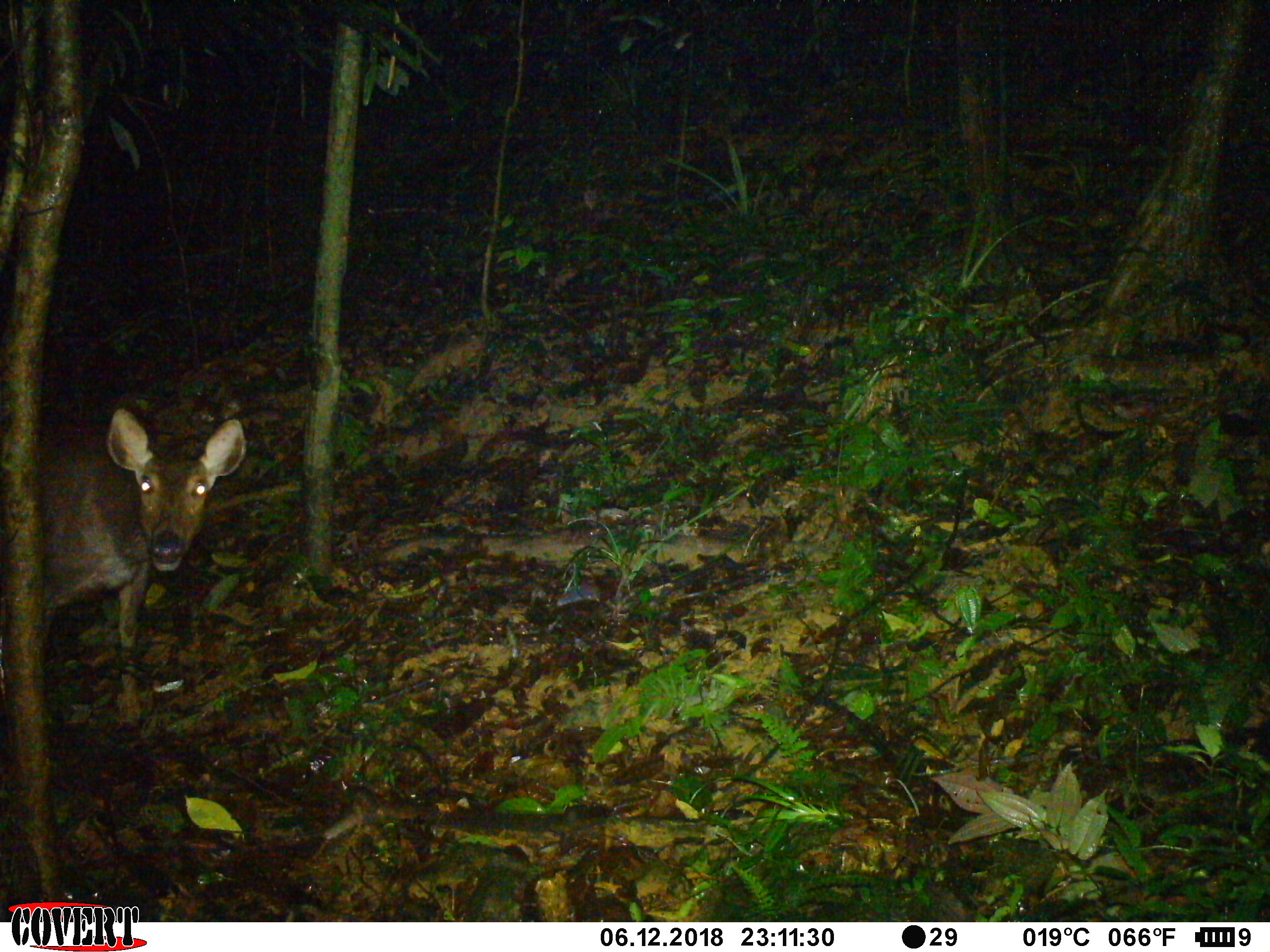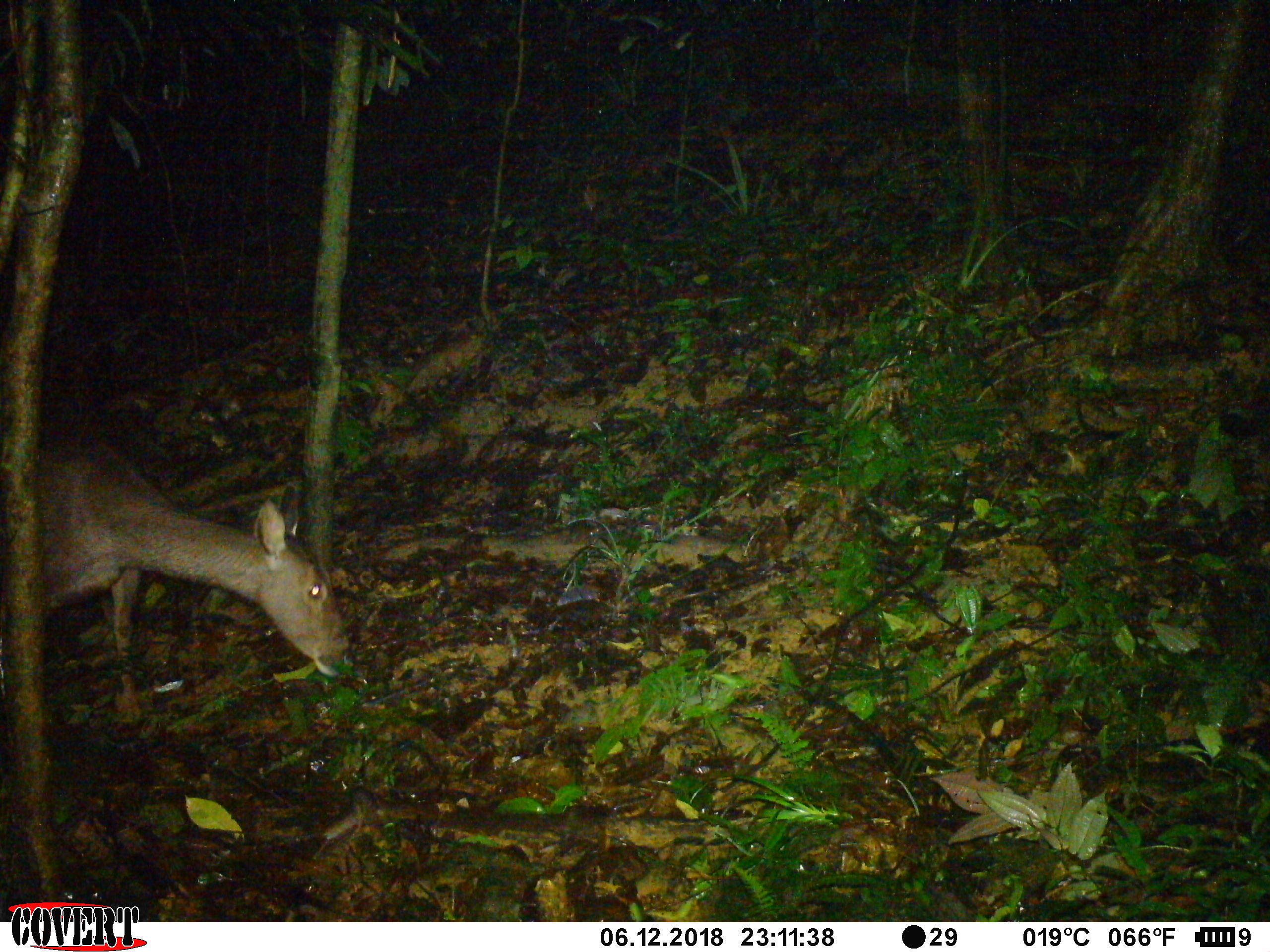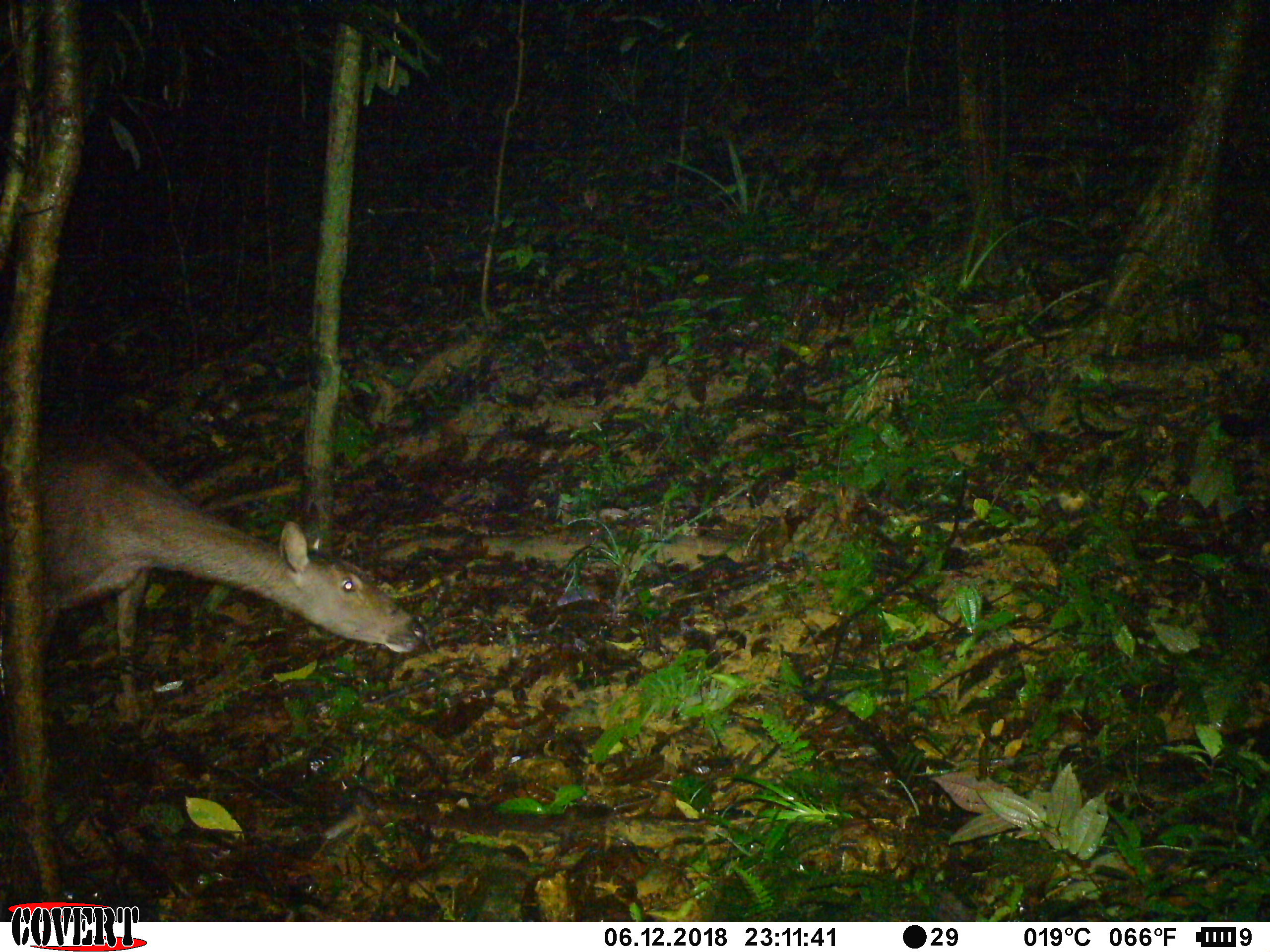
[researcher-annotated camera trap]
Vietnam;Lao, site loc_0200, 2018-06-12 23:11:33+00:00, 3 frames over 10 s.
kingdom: Animalia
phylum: Chordata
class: Mammalia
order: Artiodactyla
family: Cervidae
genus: Rusa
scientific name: Rusa unicolor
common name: sambar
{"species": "sambar (Rusa unicolor)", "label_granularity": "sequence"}